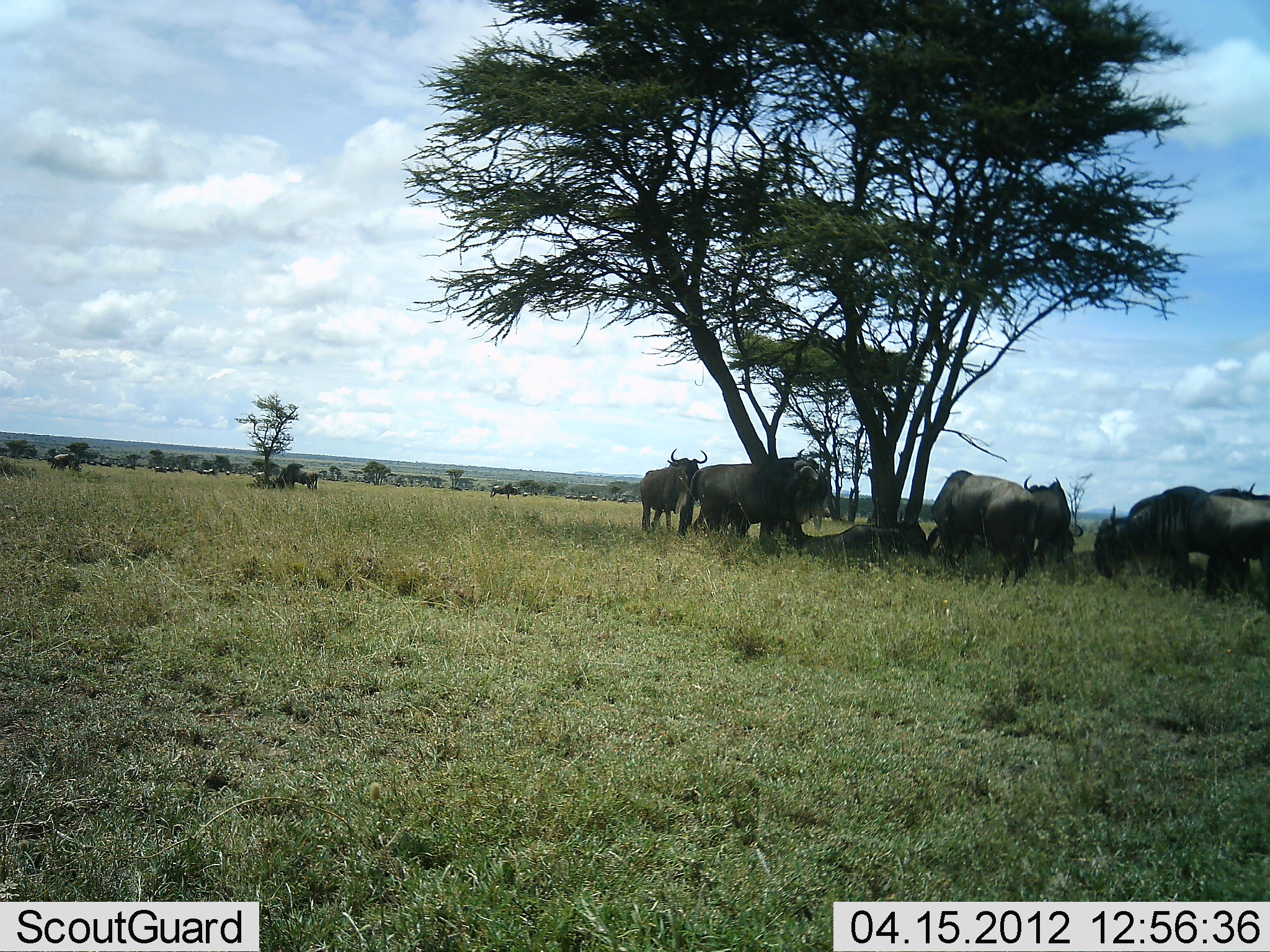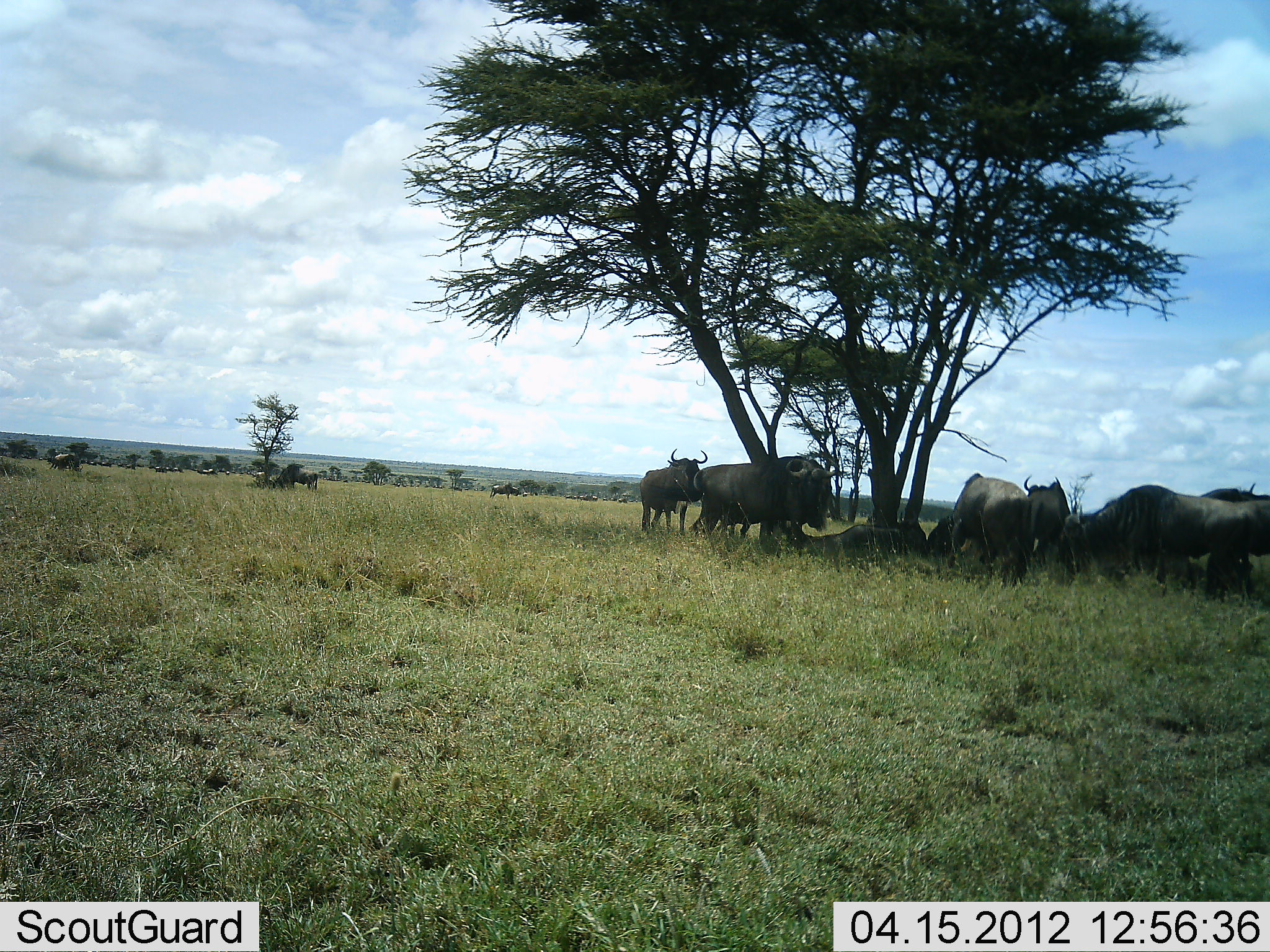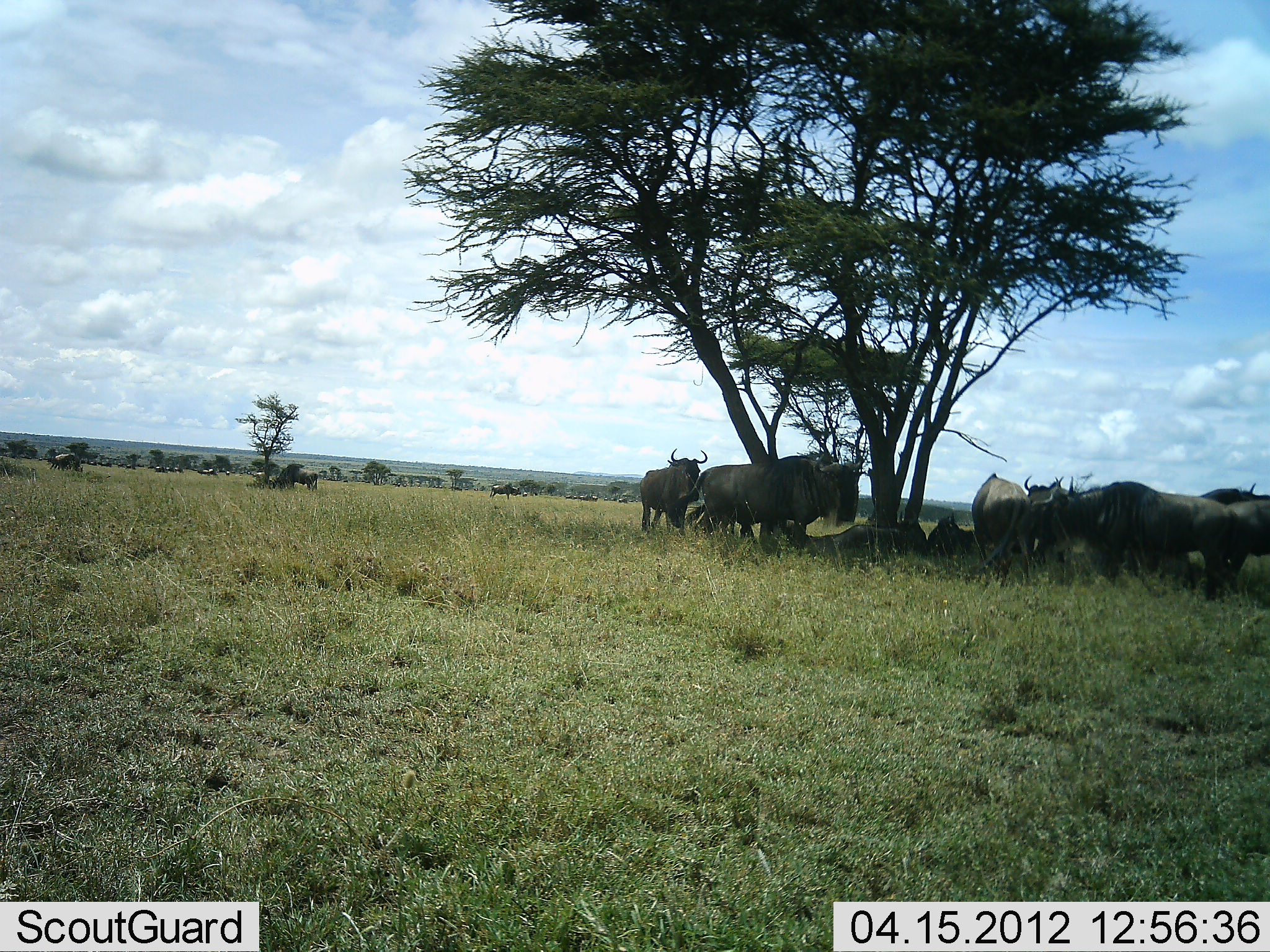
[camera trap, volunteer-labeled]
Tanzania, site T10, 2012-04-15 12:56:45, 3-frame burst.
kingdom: Animalia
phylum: Chordata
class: Mammalia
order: Artiodactyla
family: Bovidae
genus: Connochaetes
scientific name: Connochaetes taurinus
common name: blue wildebeest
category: wildebeest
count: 8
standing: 88%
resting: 59%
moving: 41%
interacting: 18%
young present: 0%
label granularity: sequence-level